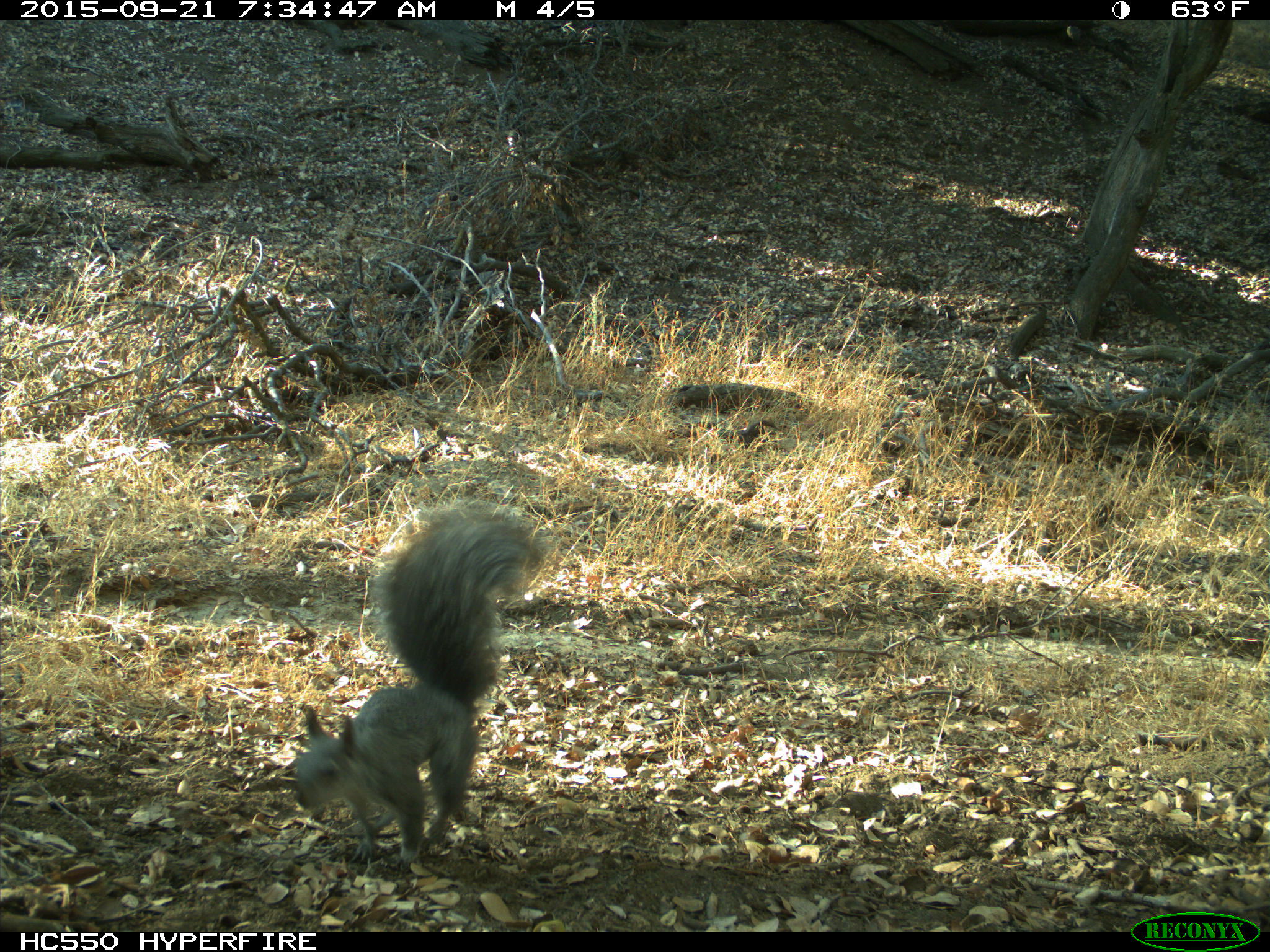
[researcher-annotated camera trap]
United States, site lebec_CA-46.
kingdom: Animalia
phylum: Chordata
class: Mammalia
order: Rodentia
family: Sciuridae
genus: Sciurus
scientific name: Sciurus carolinensis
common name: eastern gray squirrel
Sciurus carolinensis (eastern gray squirrel).